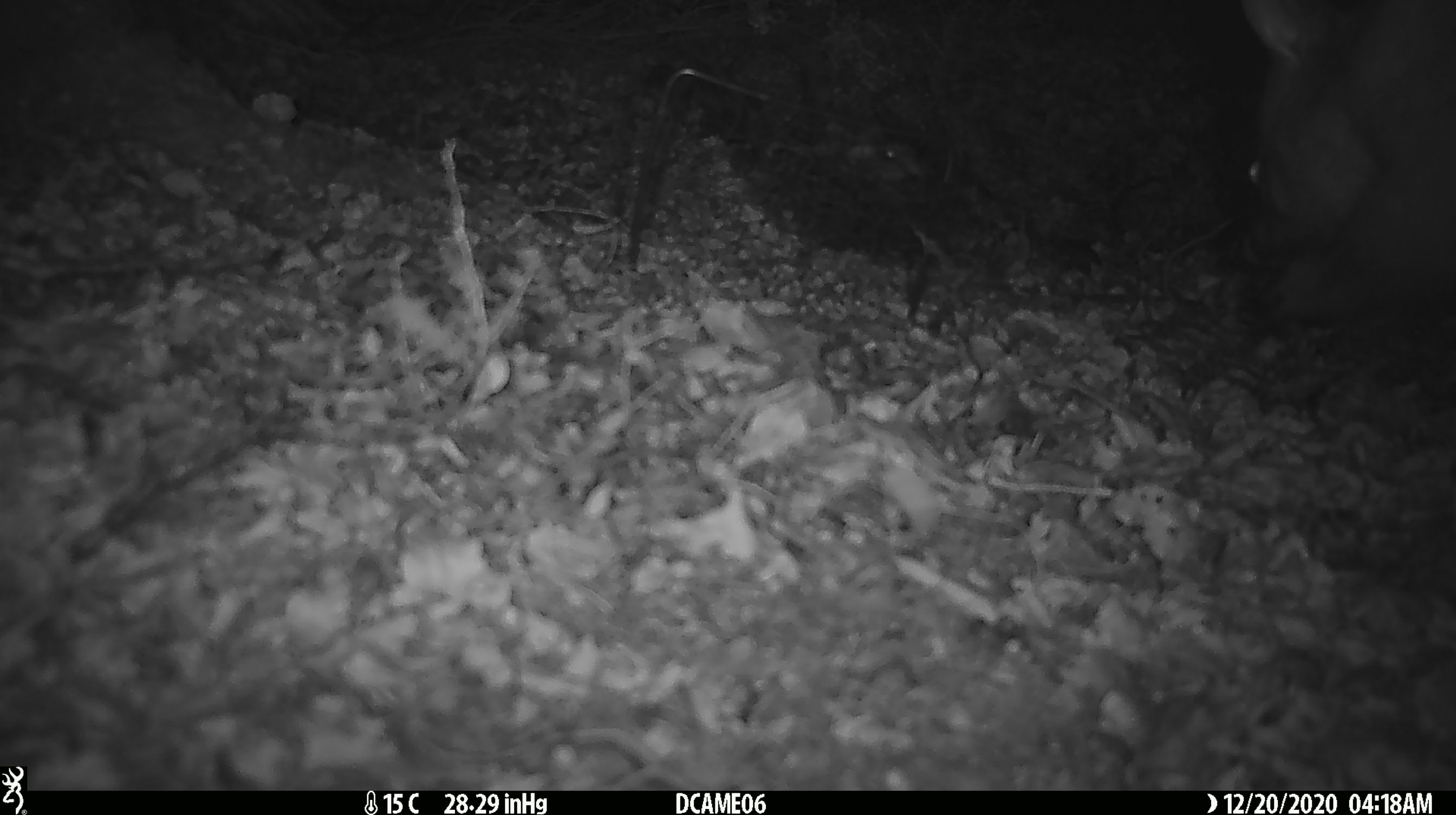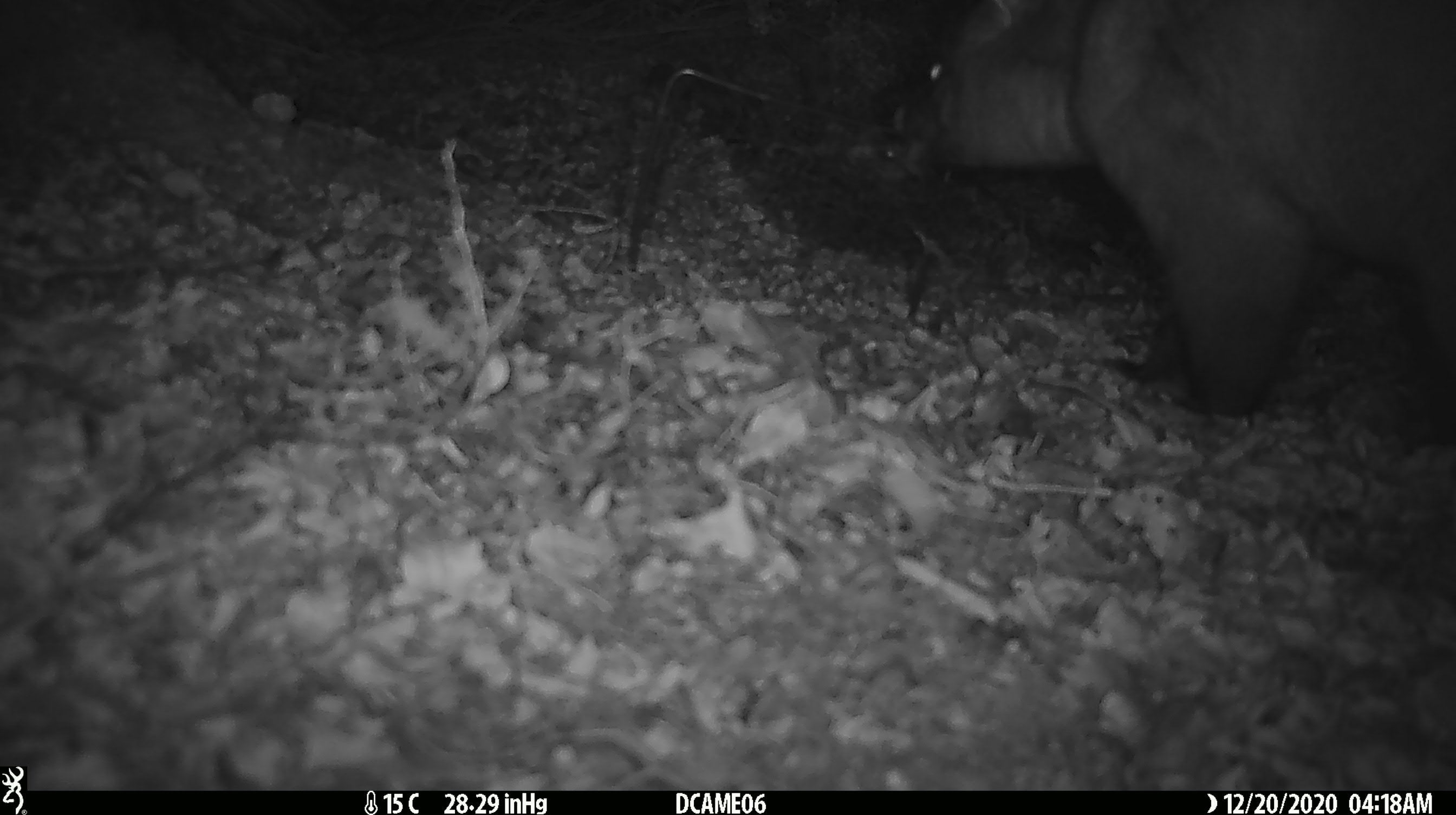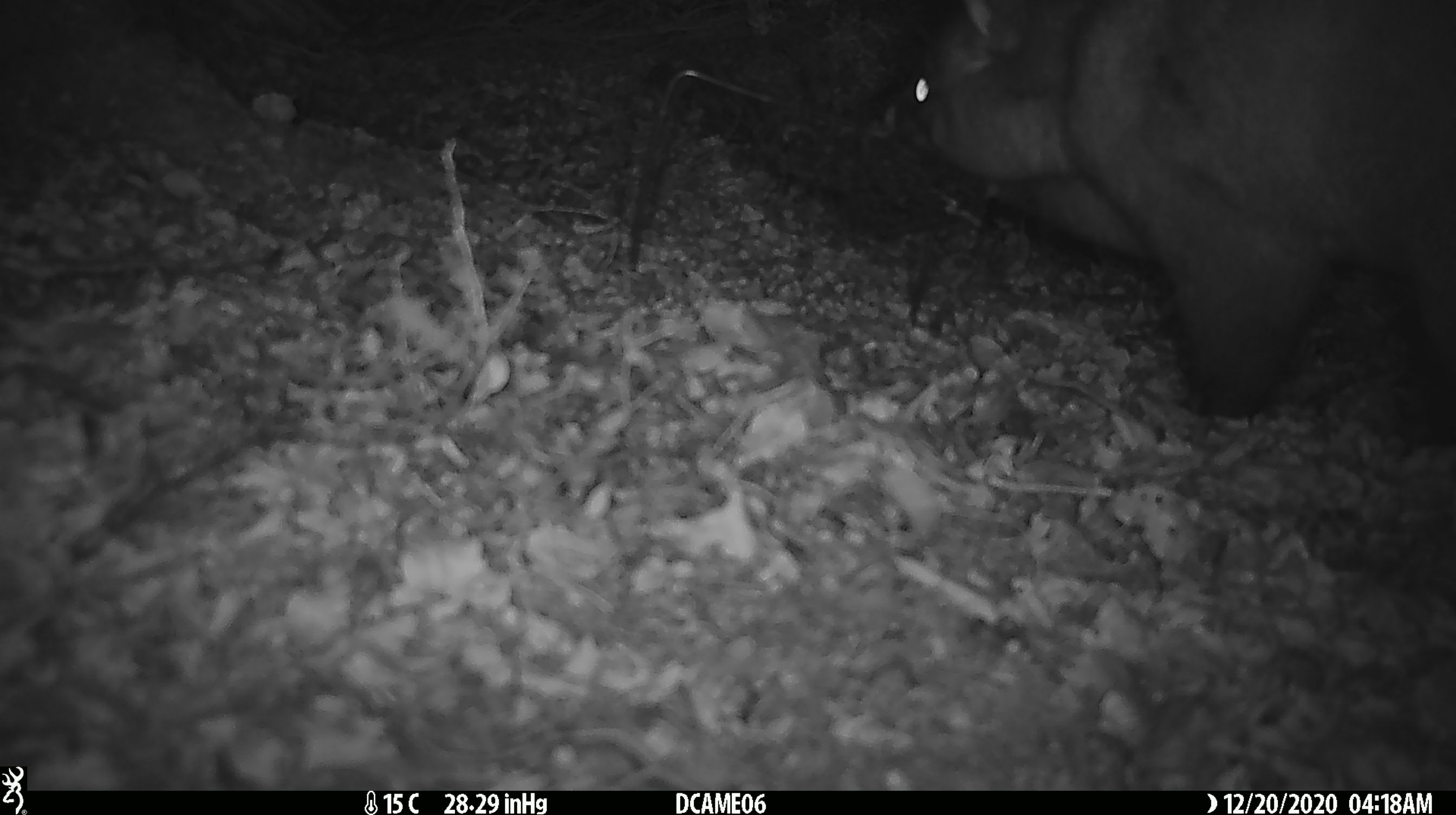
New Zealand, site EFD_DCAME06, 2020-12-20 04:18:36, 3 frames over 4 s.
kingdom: Animalia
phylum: Chordata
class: Mammalia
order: Diprotodontia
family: Phalangeridae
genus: Trichosurus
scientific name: Trichosurus vulpecula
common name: common brushtail possum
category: possum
Possum (common brushtail possum) (Trichosurus vulpecula).